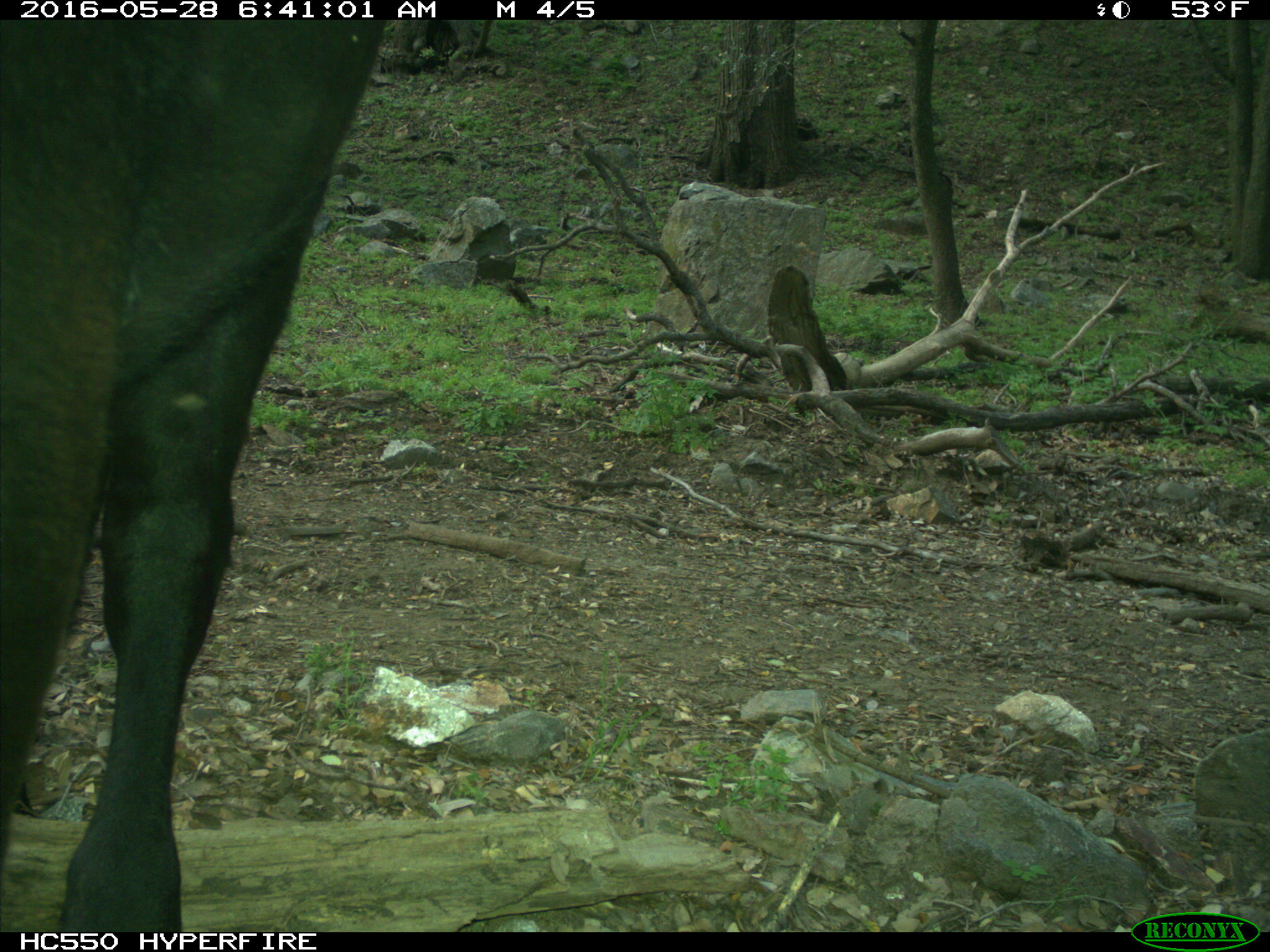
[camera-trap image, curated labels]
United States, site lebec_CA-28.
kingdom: Animalia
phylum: Chordata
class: Mammalia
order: Artiodactyla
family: Bovidae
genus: Bos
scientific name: Bos taurus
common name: domestic cow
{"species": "Bos taurus (domestic cow)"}